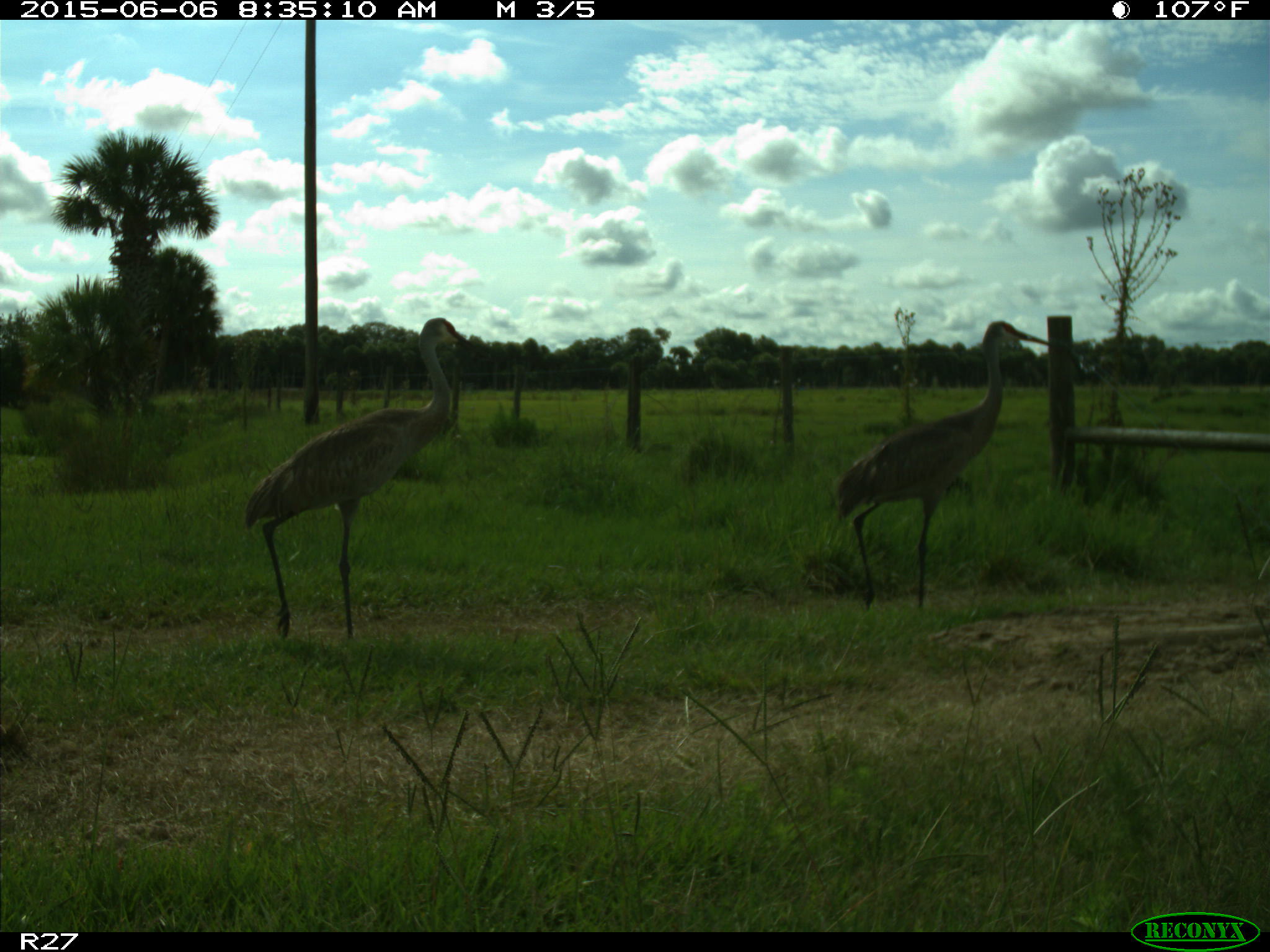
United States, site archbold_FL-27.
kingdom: Animalia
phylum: Chordata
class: Aves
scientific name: Aves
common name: birds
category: unidentified bird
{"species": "unidentified bird (birds) (Aves)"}